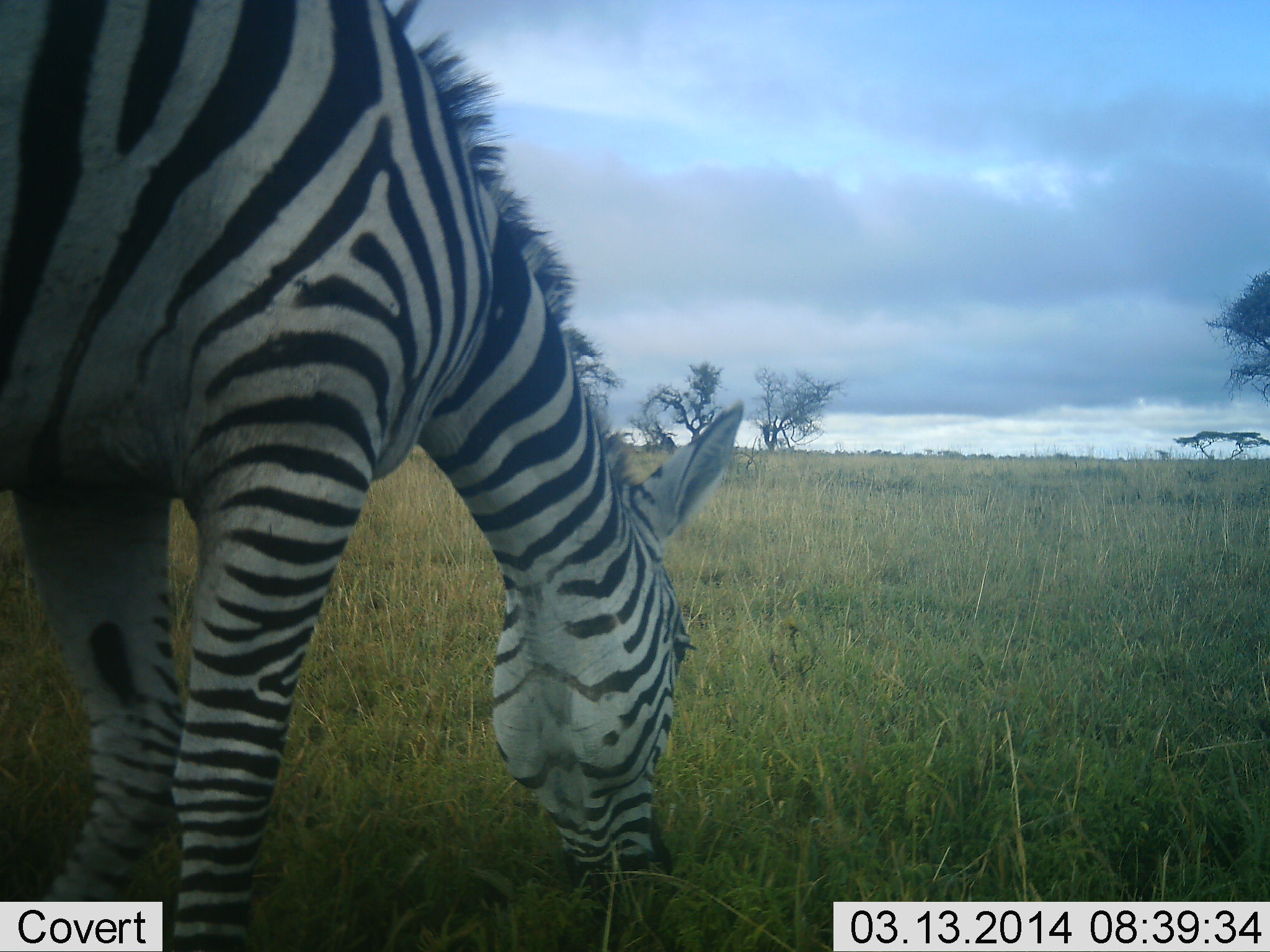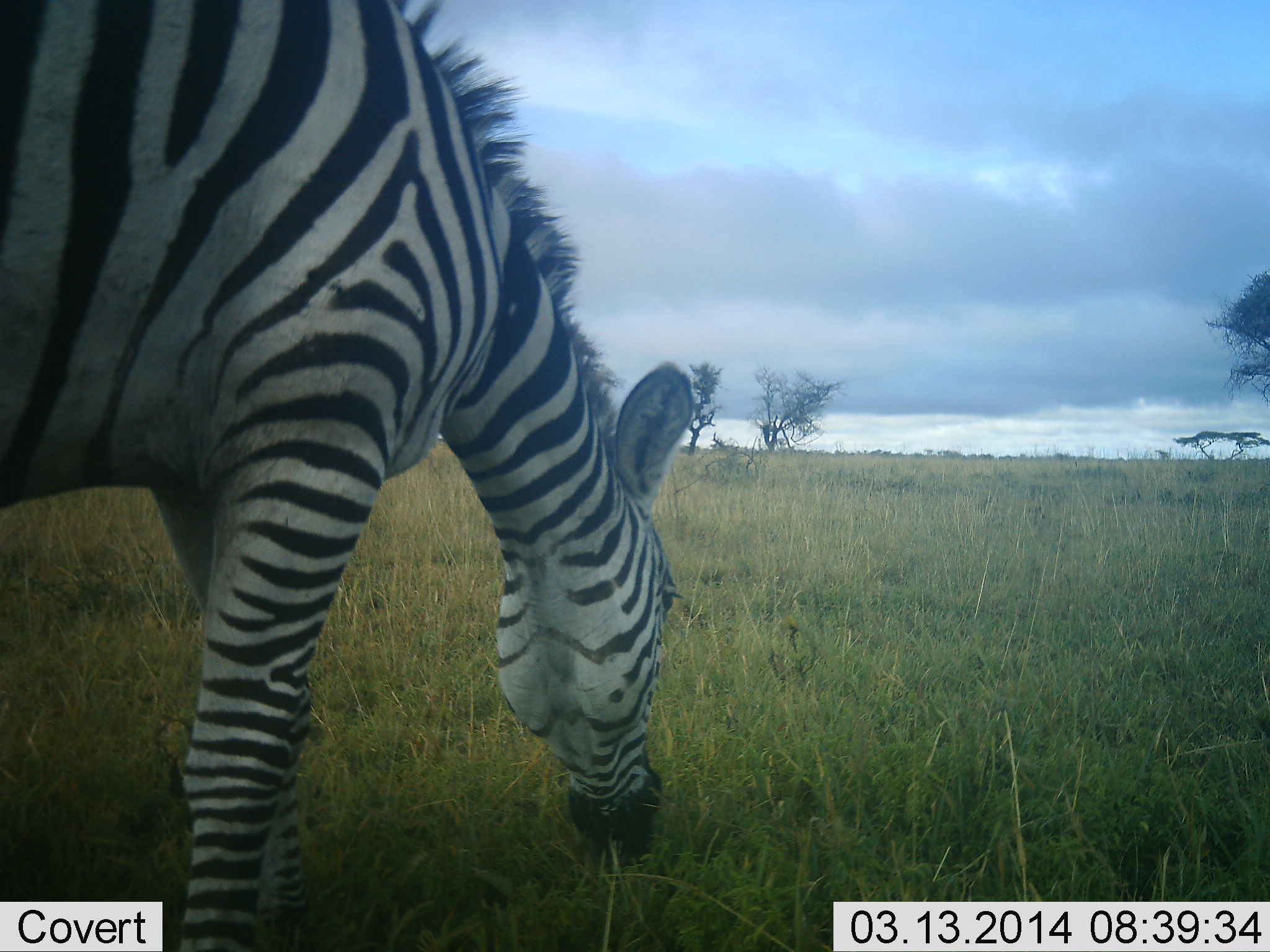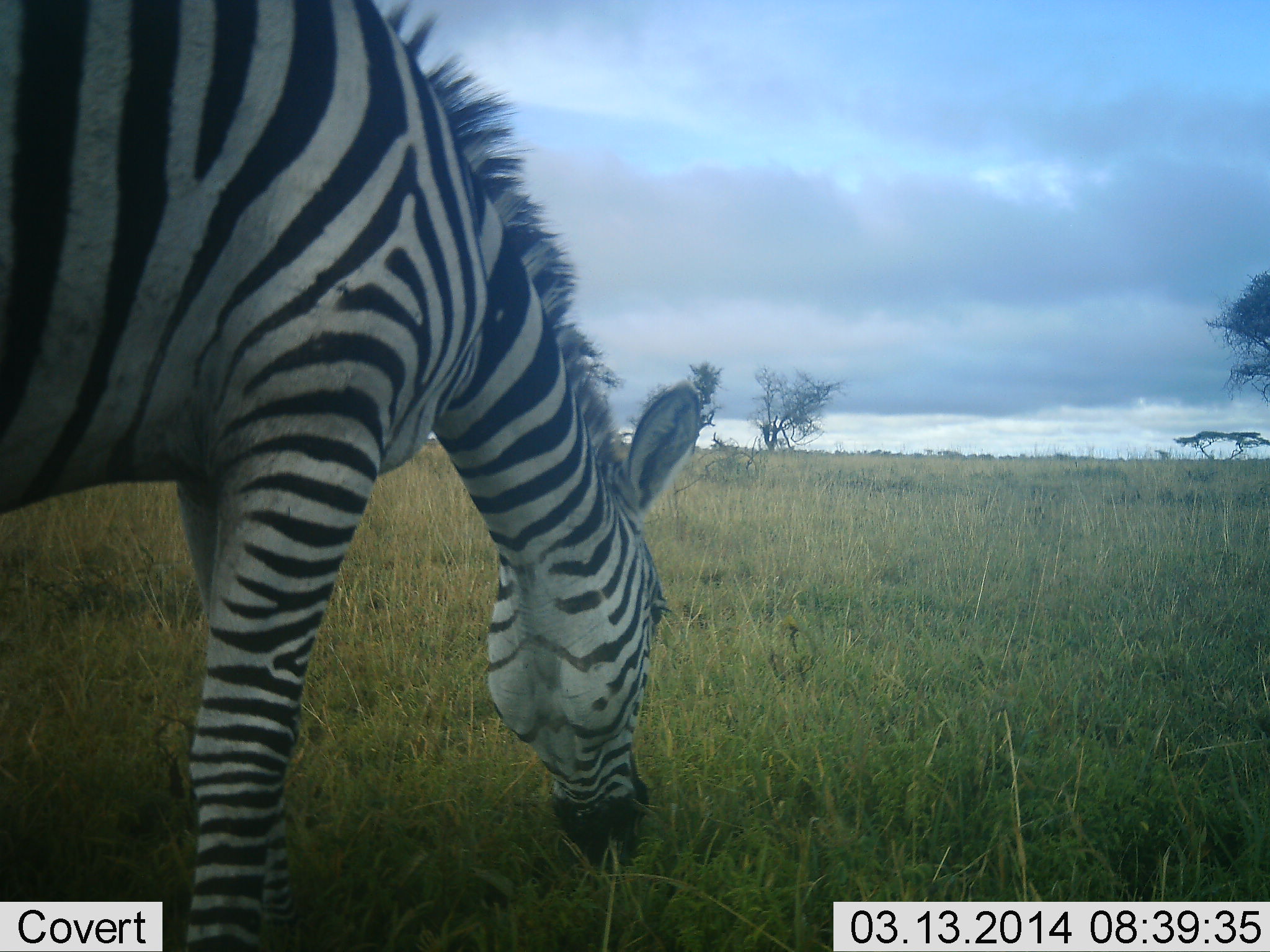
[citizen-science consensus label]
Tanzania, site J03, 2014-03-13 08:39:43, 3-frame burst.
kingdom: Animalia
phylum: Chordata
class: Mammalia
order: Perissodactyla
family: Equidae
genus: Equus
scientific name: Equus quagga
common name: plains zebra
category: zebra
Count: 1.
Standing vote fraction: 20%.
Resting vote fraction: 0%.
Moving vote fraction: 5%.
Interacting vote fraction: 0%.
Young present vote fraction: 0%.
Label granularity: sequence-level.